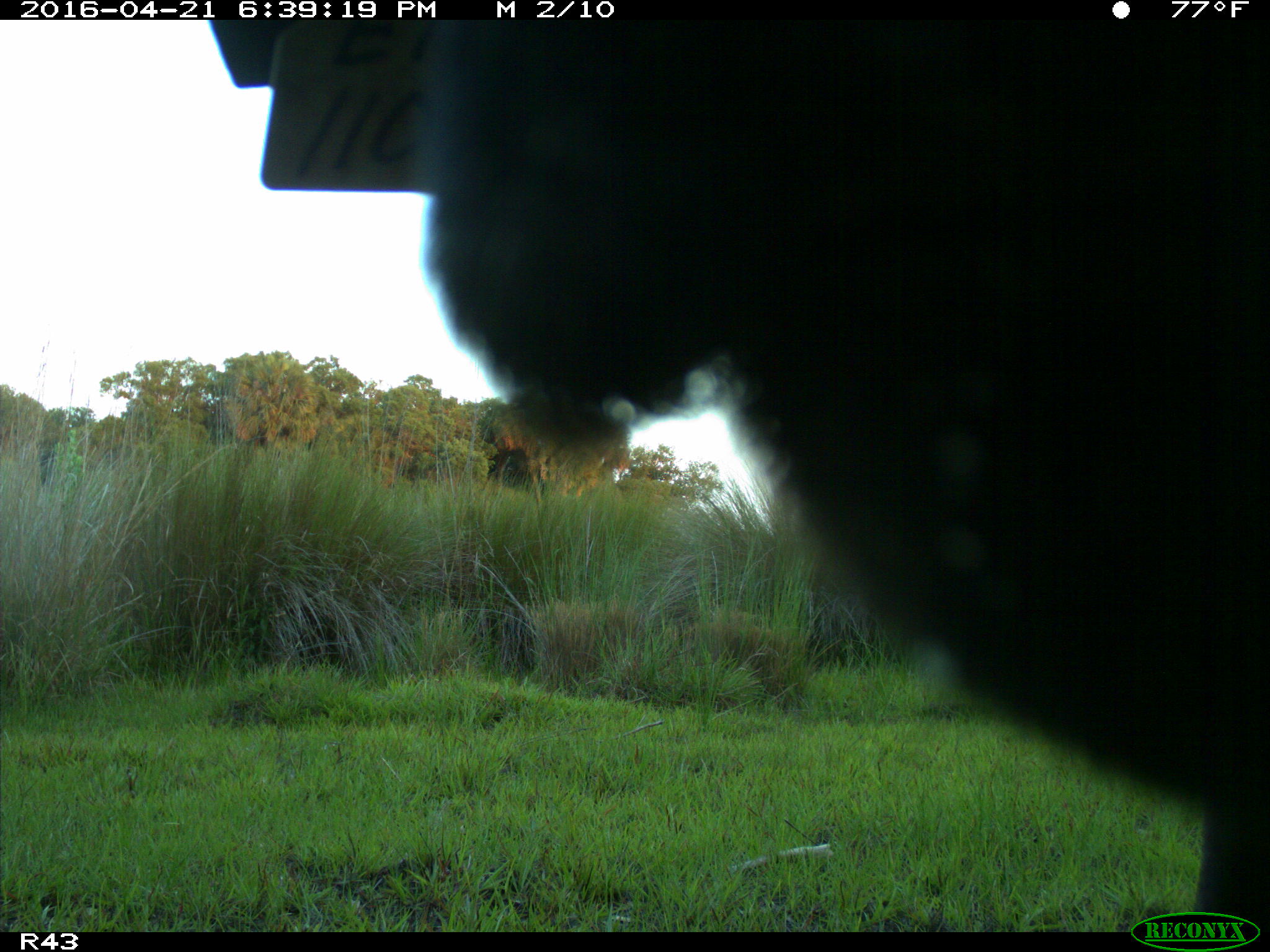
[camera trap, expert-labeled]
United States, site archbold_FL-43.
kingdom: Animalia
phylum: Chordata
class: Mammalia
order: Artiodactyla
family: Bovidae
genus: Bos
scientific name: Bos taurus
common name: domestic cow